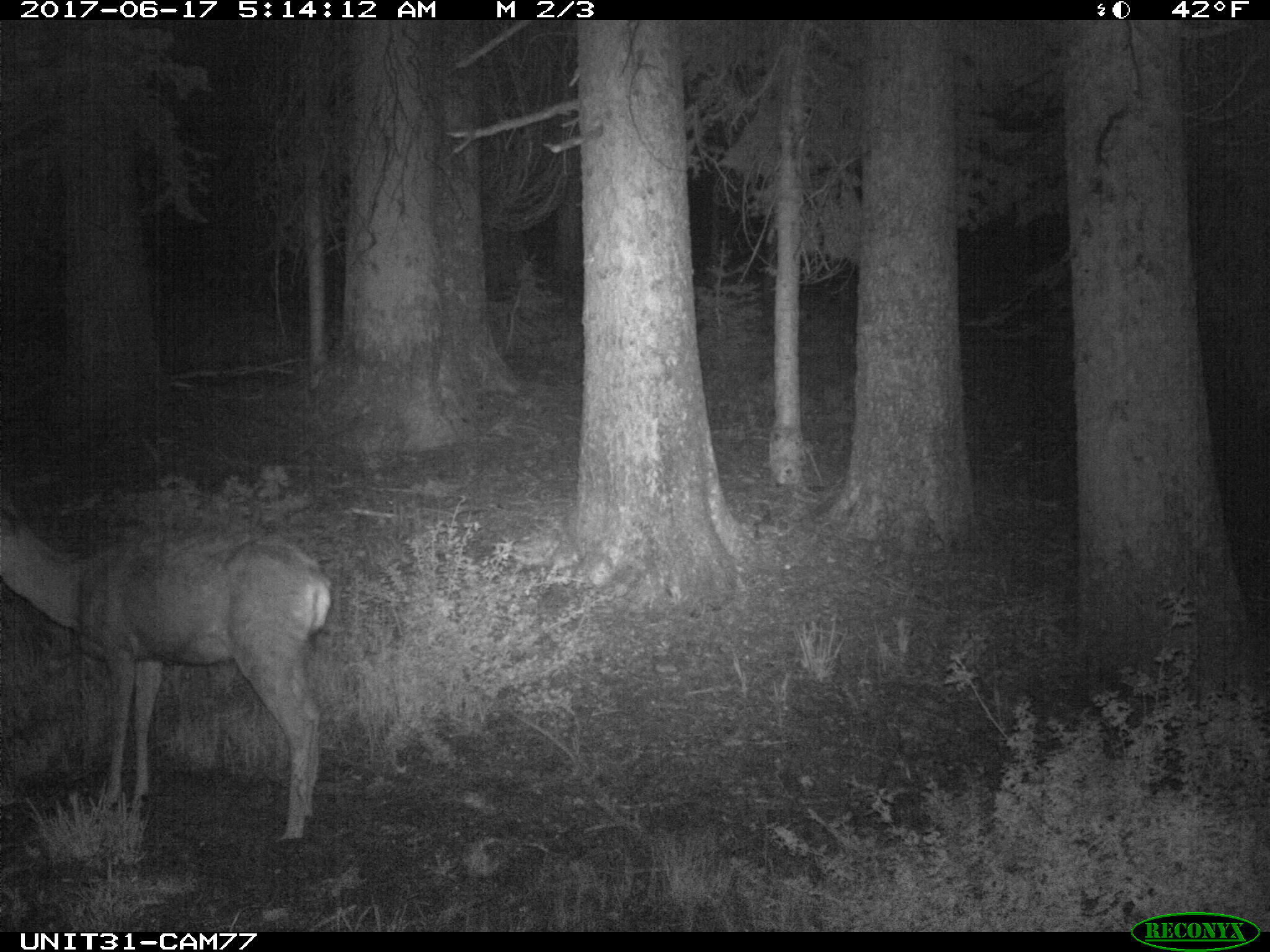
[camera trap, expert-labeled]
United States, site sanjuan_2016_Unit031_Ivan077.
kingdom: Animalia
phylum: Chordata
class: Mammalia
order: Artiodactyla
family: Cervidae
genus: Odocoileus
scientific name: Odocoileus hemionus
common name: mule deer